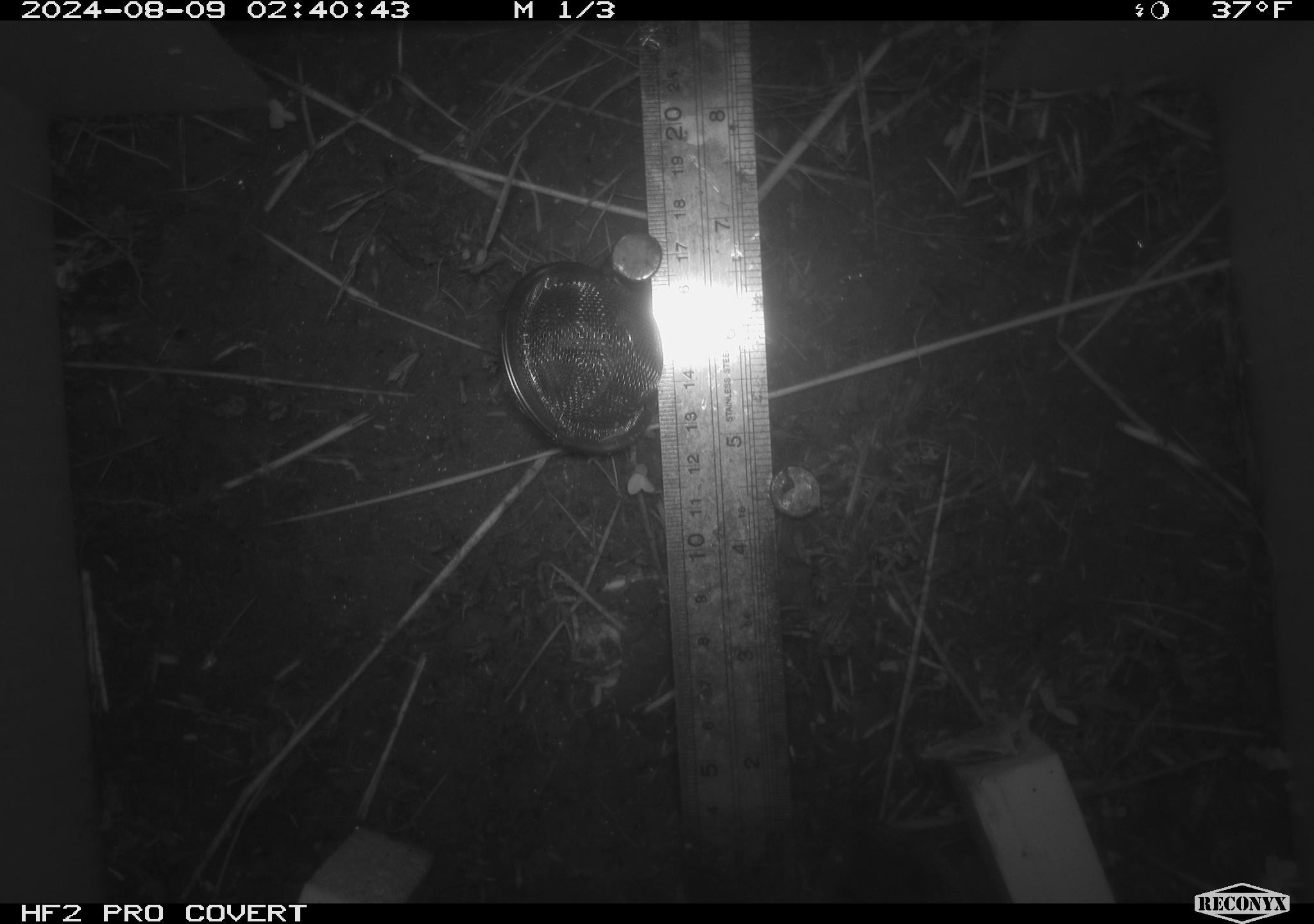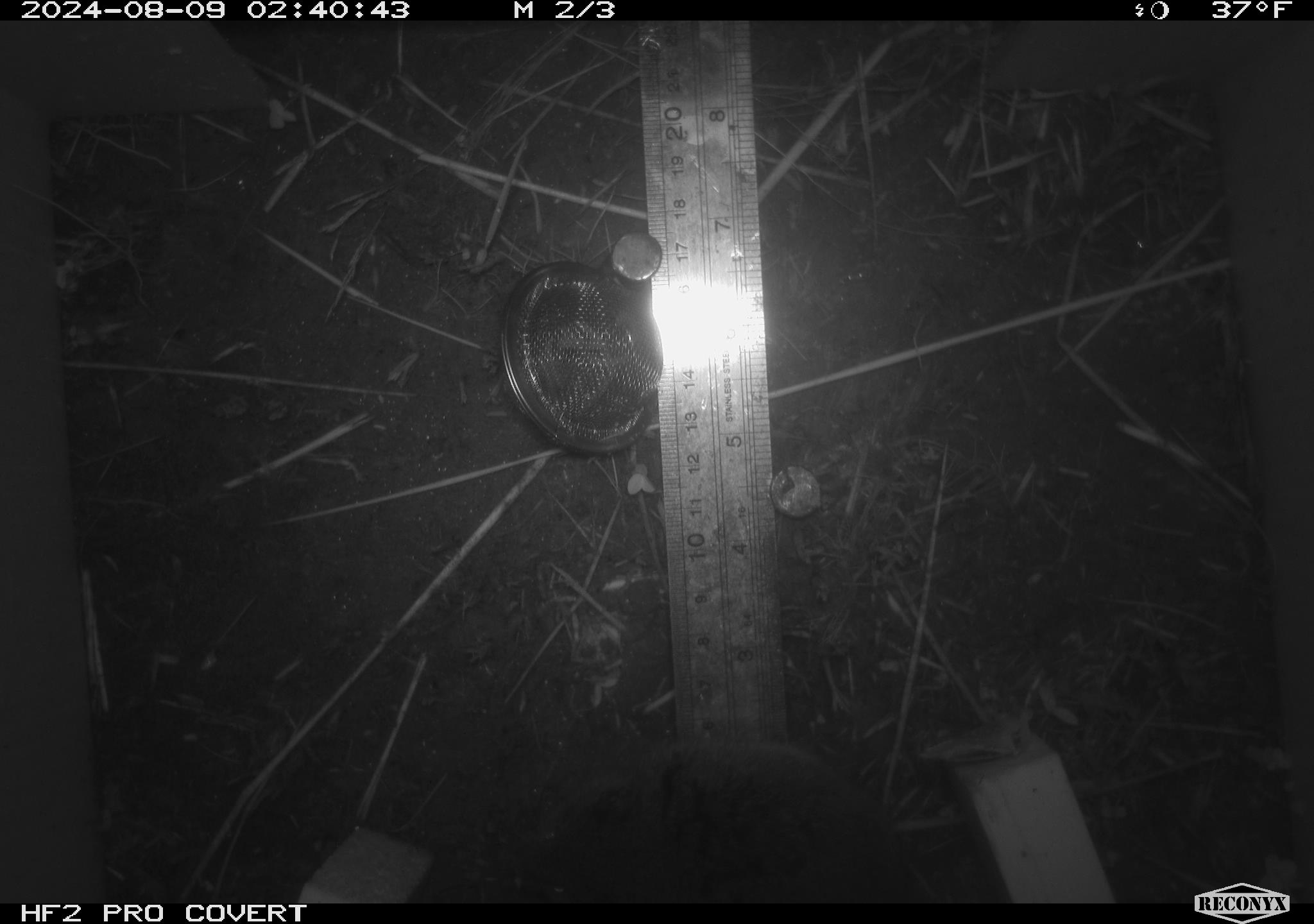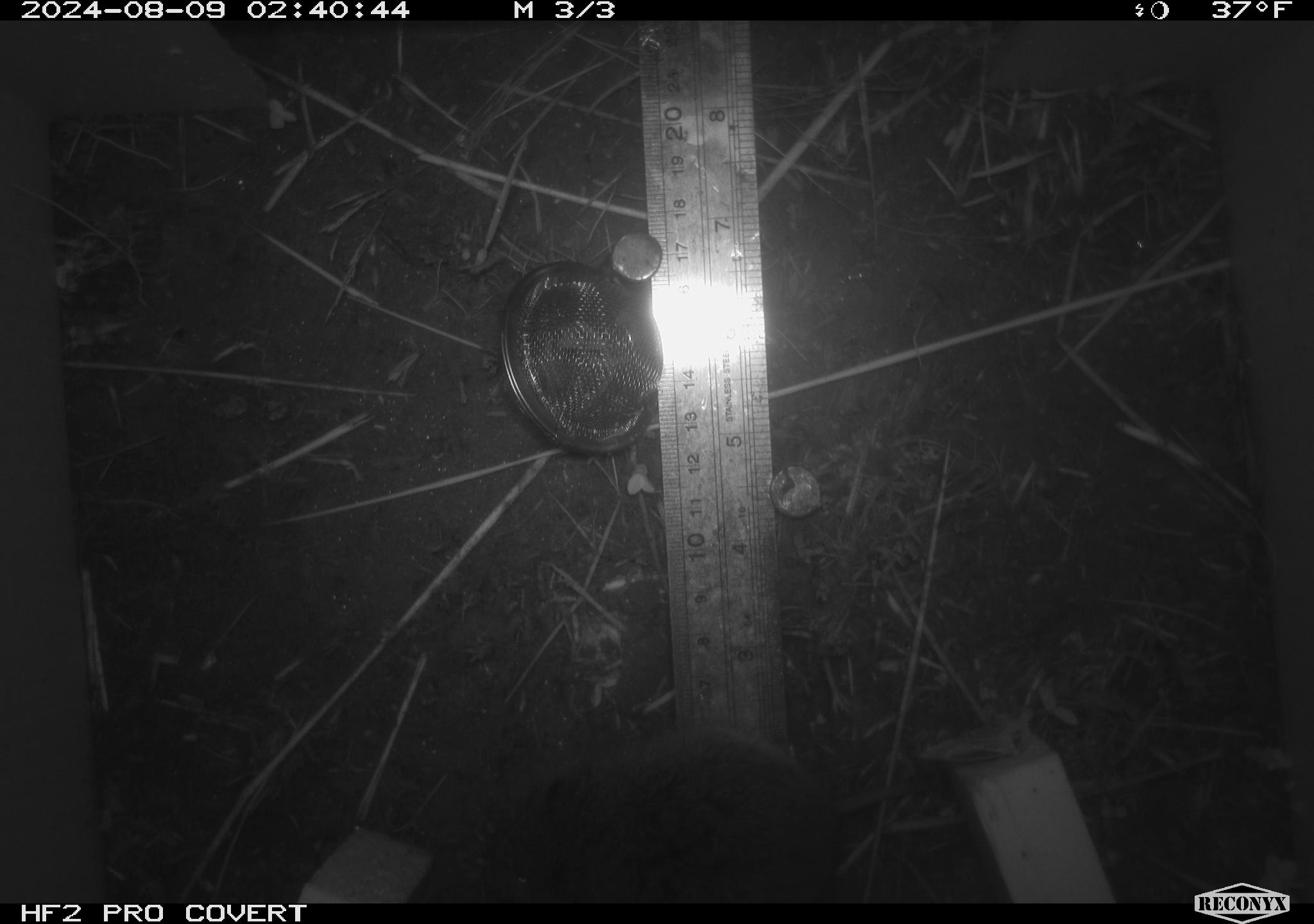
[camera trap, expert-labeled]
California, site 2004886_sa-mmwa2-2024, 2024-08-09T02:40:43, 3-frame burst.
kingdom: Animalia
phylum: Chordata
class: Mammalia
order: Rodentia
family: Cricetidae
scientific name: Arvicolinae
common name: voles, lemmings, and muskrats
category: arvicolinae subfamily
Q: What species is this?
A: Arvicolinae subfamily (voles, lemmings, and muskrats) (Arvicolinae).